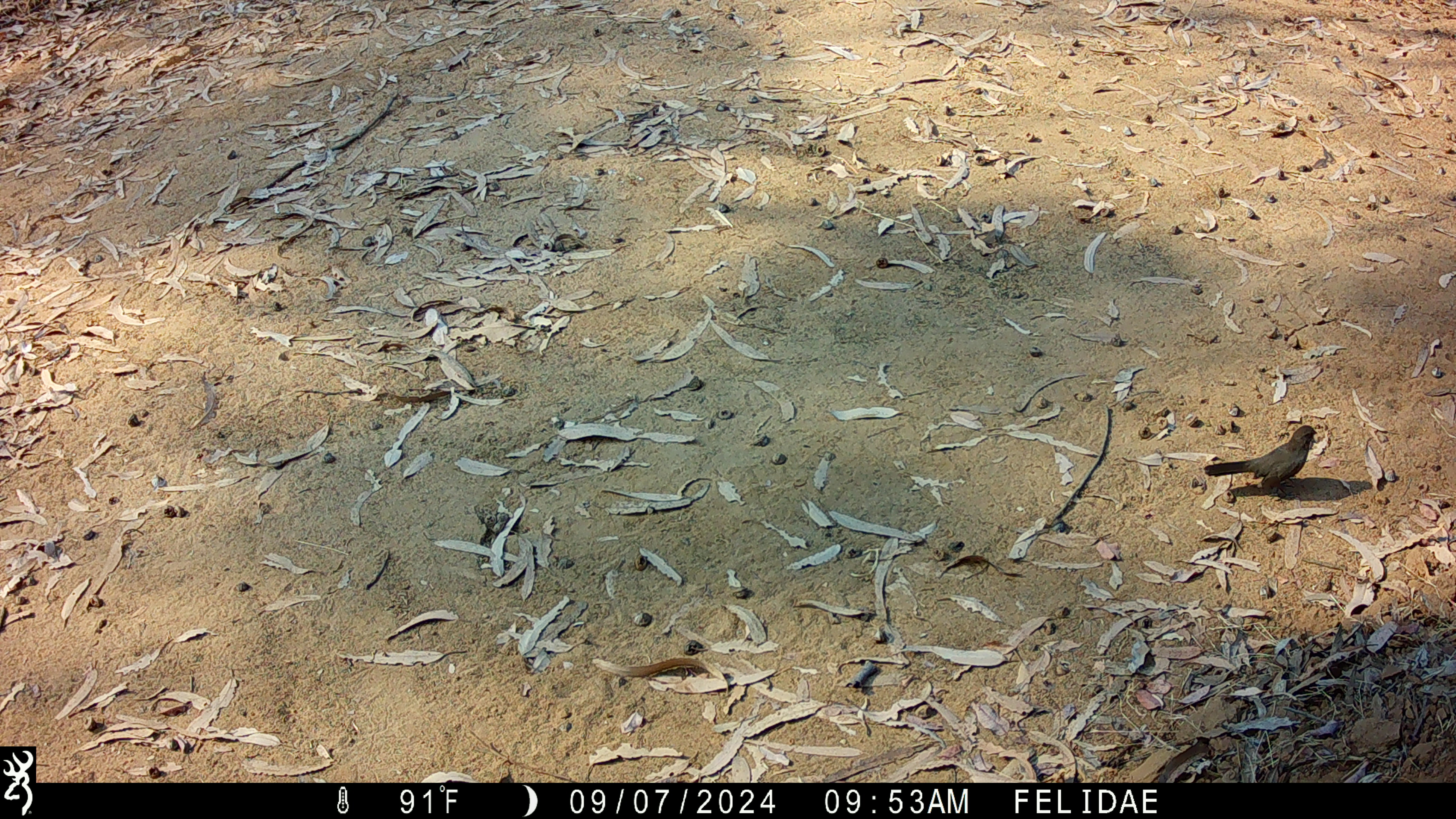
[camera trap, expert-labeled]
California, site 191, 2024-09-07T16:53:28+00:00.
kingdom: Animalia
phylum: Chordata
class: Aves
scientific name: Aves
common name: bird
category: unknown bird